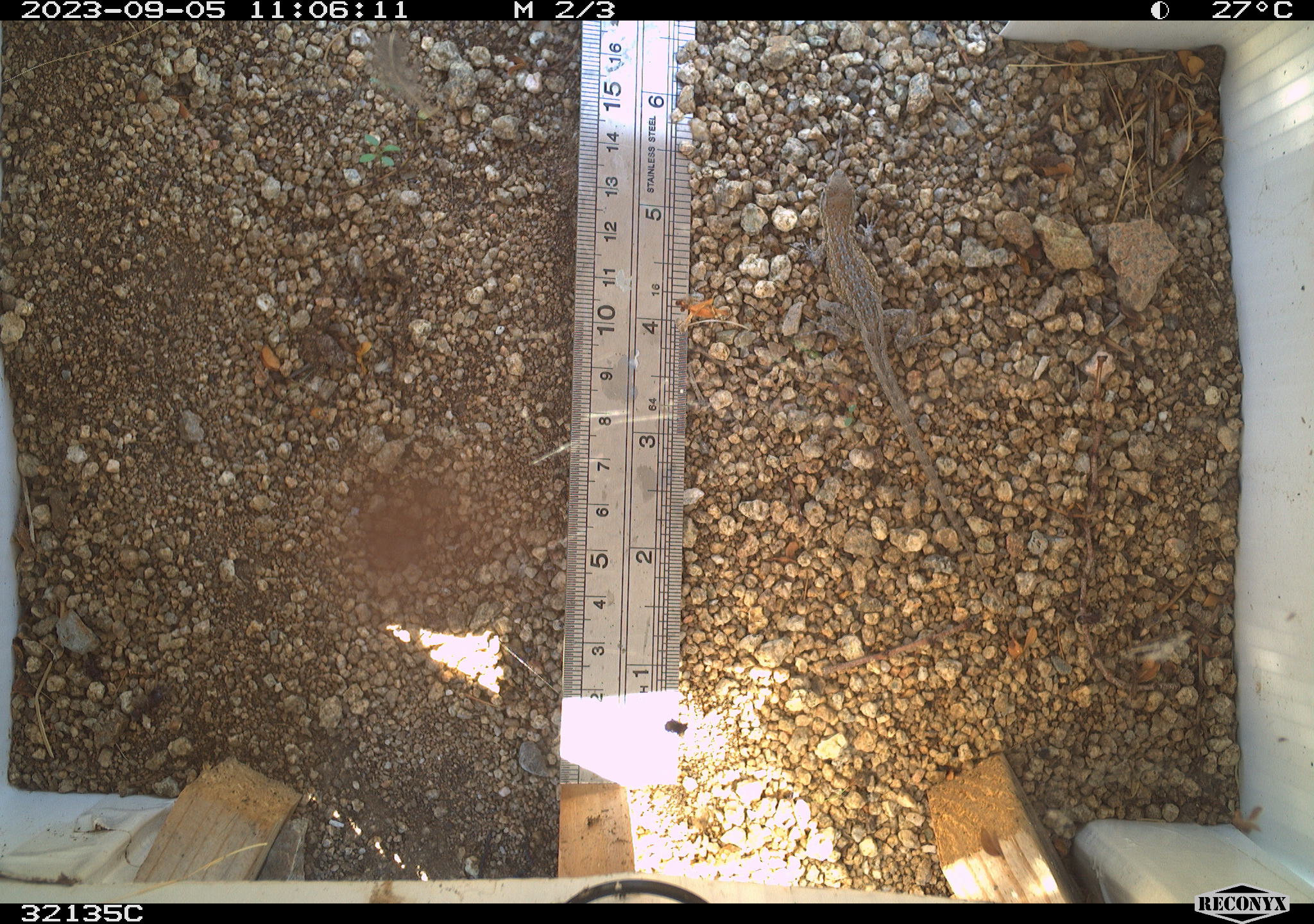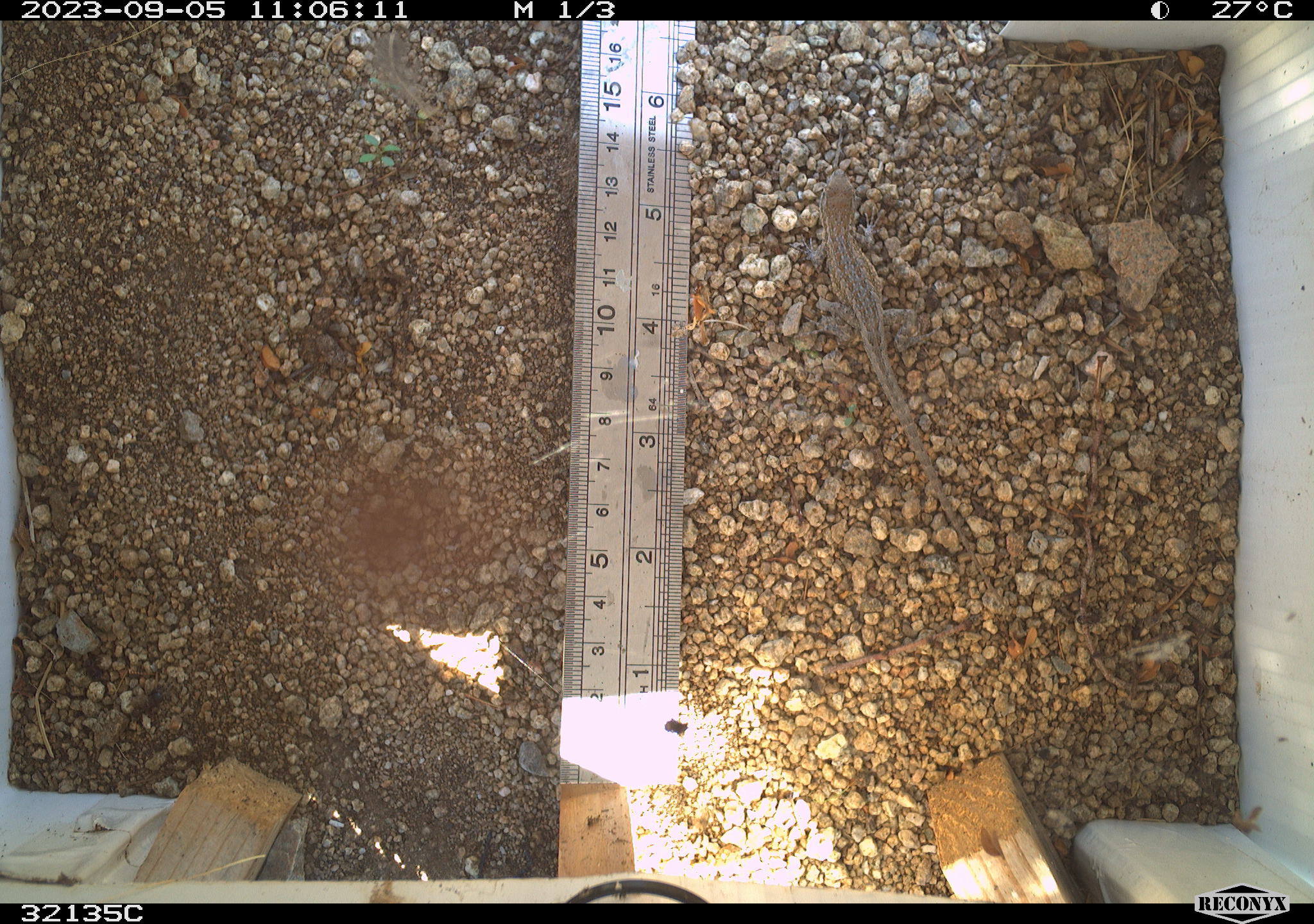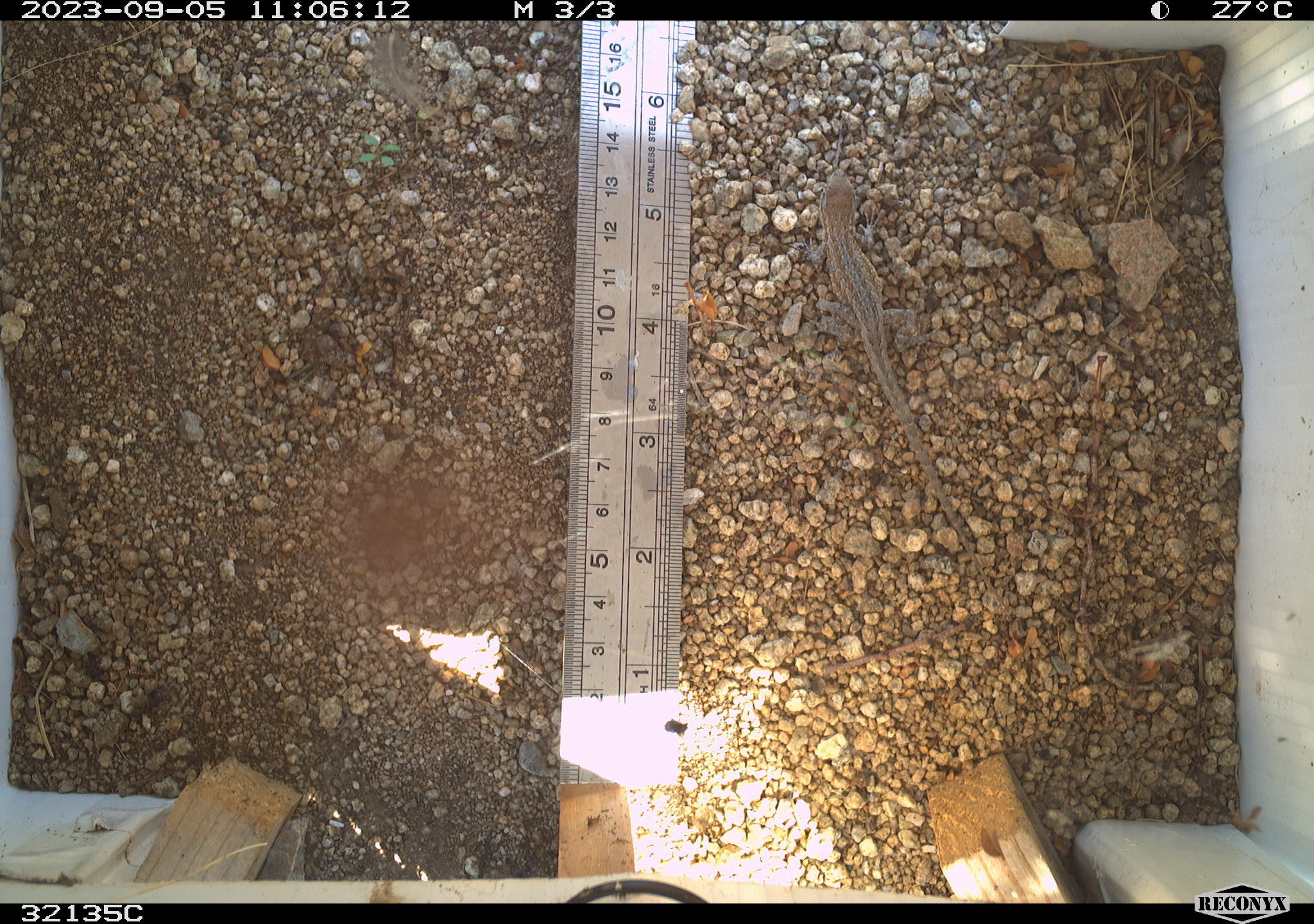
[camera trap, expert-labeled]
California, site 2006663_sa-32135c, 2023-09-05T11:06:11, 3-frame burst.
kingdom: Animalia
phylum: Chordata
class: Reptilia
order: Squamata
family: Phrynosomatidae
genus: Uta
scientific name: Uta stansburiana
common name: common side-blotched lizard